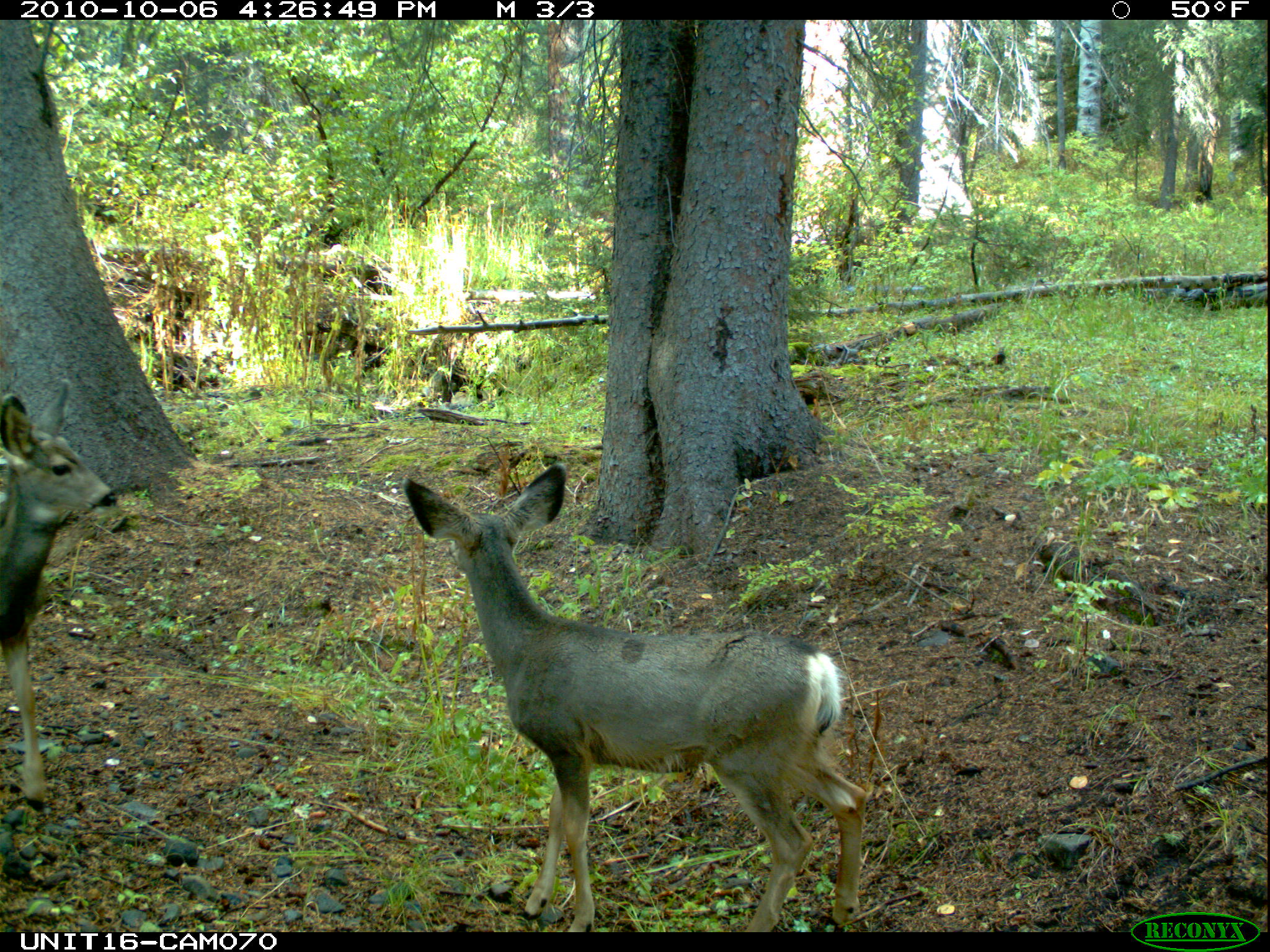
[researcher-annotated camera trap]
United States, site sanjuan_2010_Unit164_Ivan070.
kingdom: Animalia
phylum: Chordata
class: Mammalia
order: Artiodactyla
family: Cervidae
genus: Odocoileus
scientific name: Odocoileus hemionus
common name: mule deer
Odocoileus hemionus (mule deer).